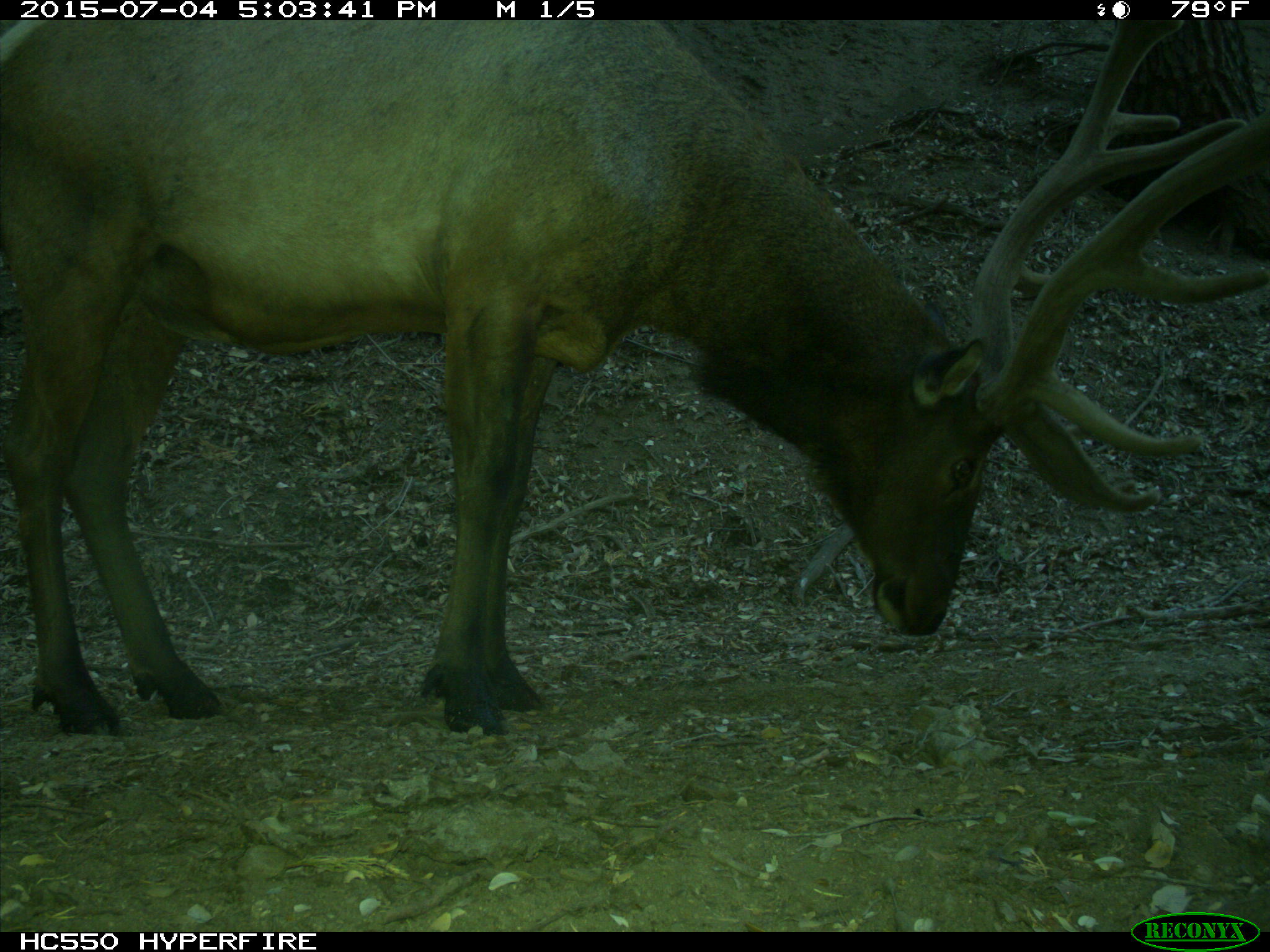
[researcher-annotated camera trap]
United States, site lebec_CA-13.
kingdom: Animalia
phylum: Chordata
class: Mammalia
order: Artiodactyla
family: Cervidae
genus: Cervus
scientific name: Cervus canadensis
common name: elk